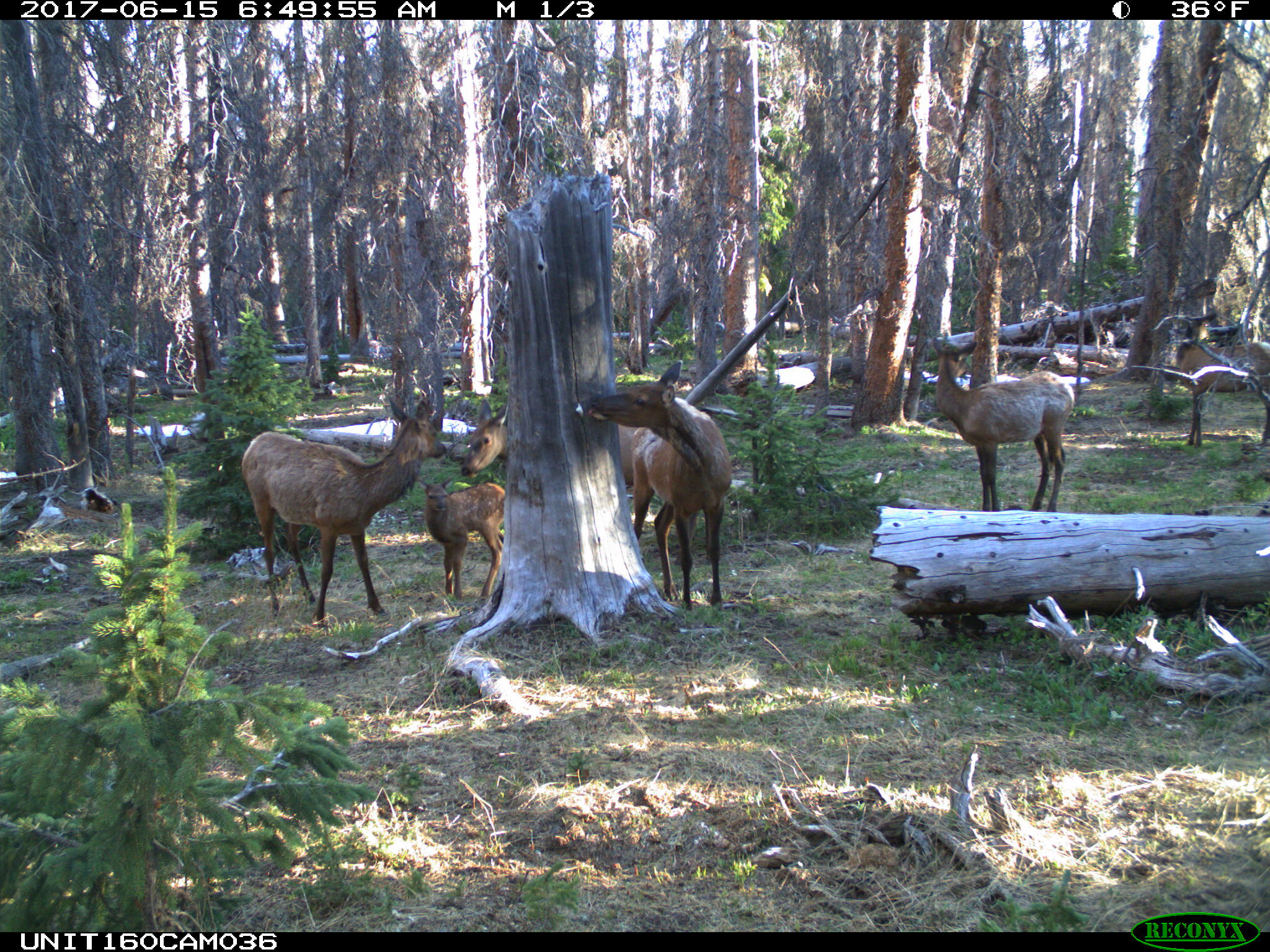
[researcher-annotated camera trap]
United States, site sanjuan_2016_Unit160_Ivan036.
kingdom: Animalia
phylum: Chordata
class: Mammalia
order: Artiodactyla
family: Cervidae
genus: Cervus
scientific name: Cervus elaphus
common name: red deer